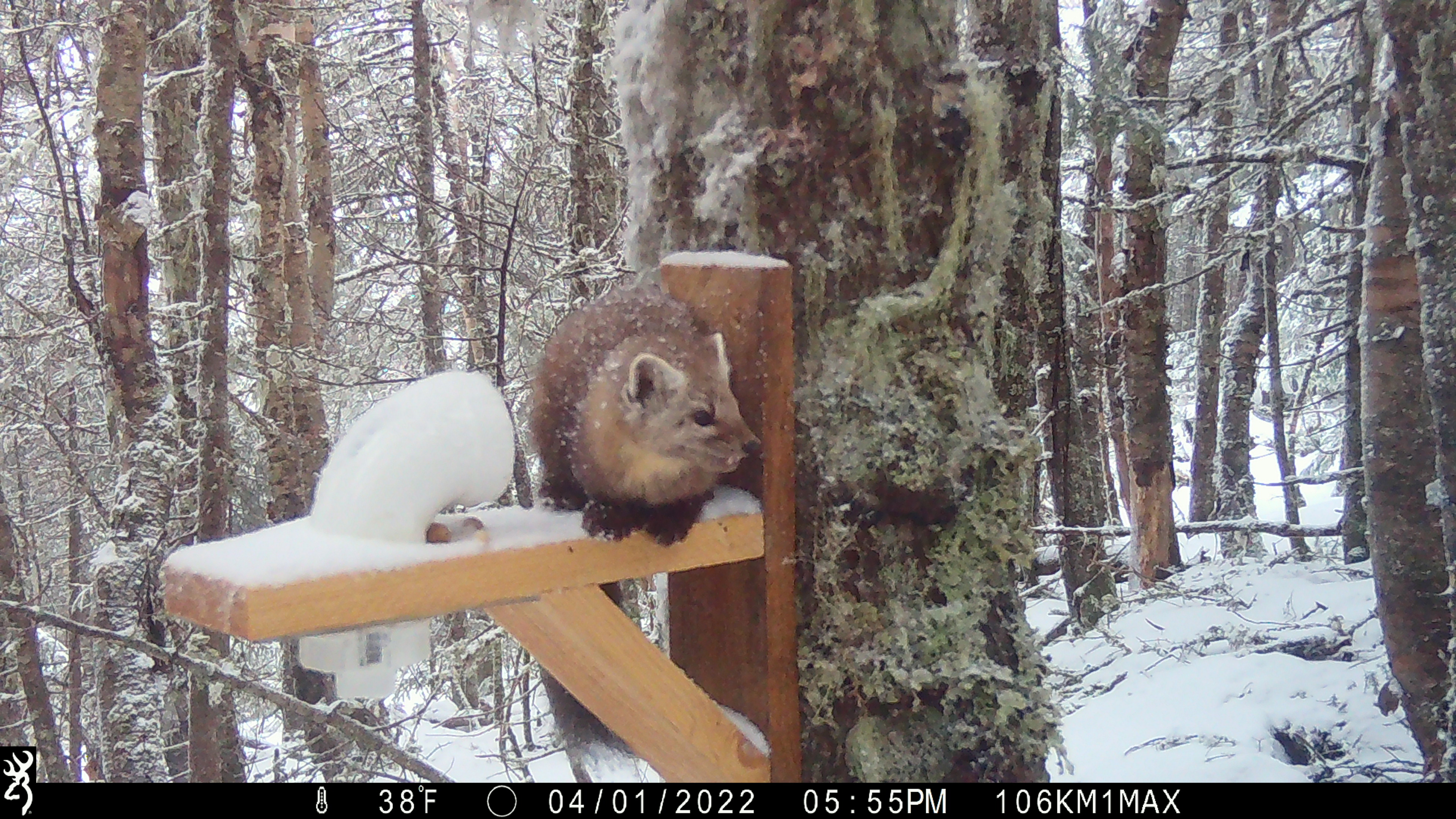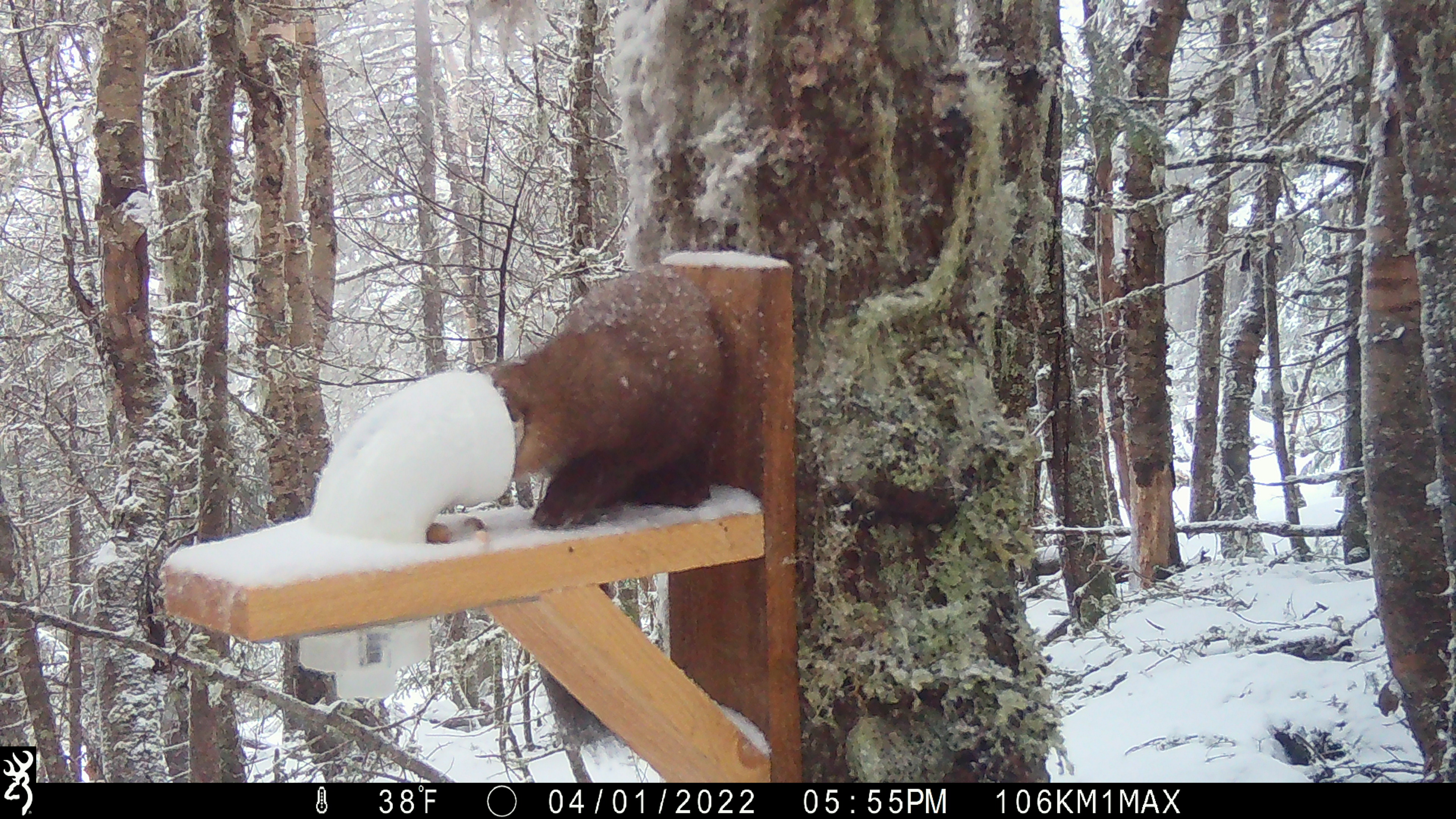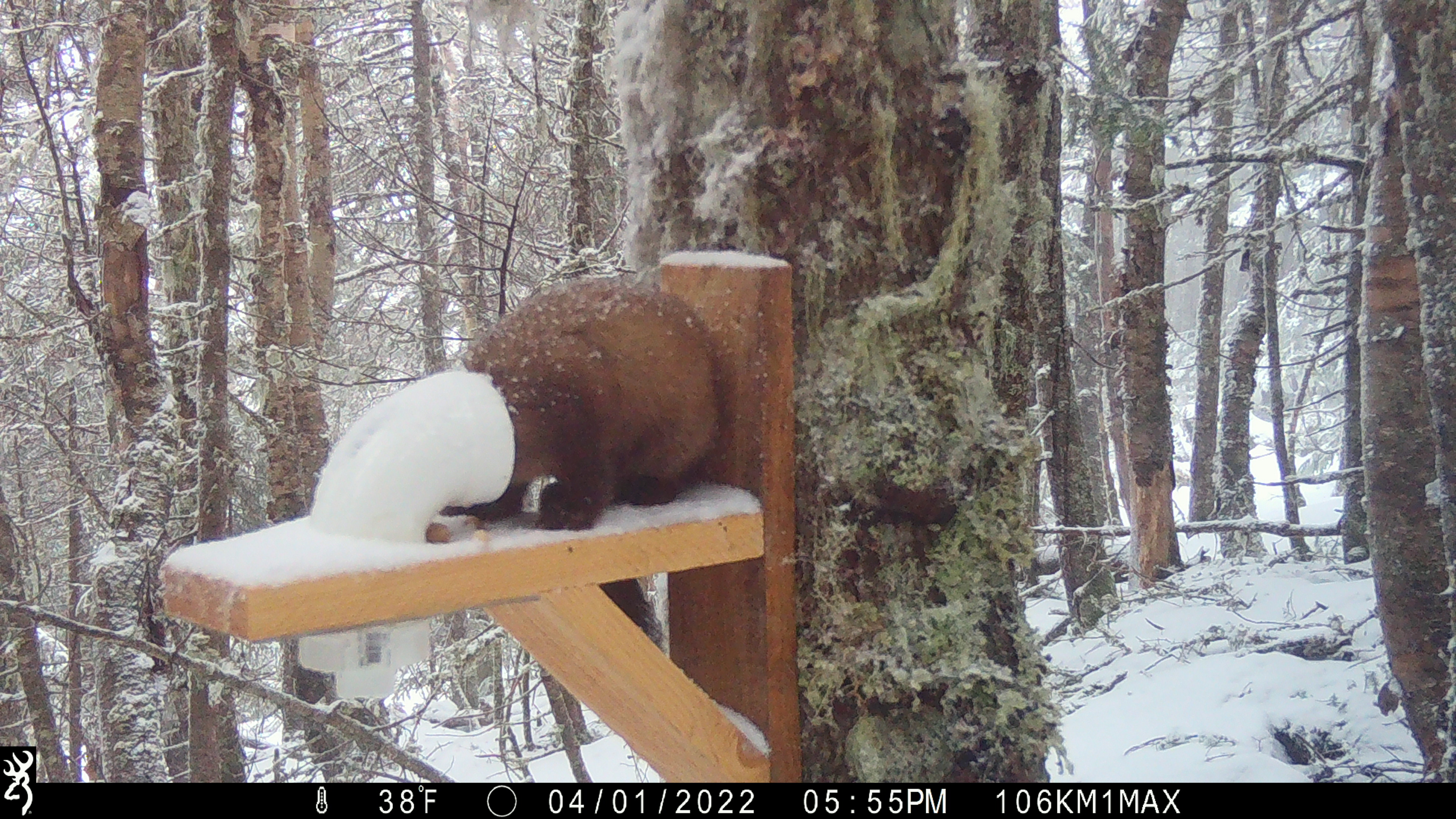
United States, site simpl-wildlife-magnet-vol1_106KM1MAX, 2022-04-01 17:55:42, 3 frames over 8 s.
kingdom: Animalia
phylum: Chordata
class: Mammalia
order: Carnivora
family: Mustelidae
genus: Martes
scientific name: Martes americana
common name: american marten